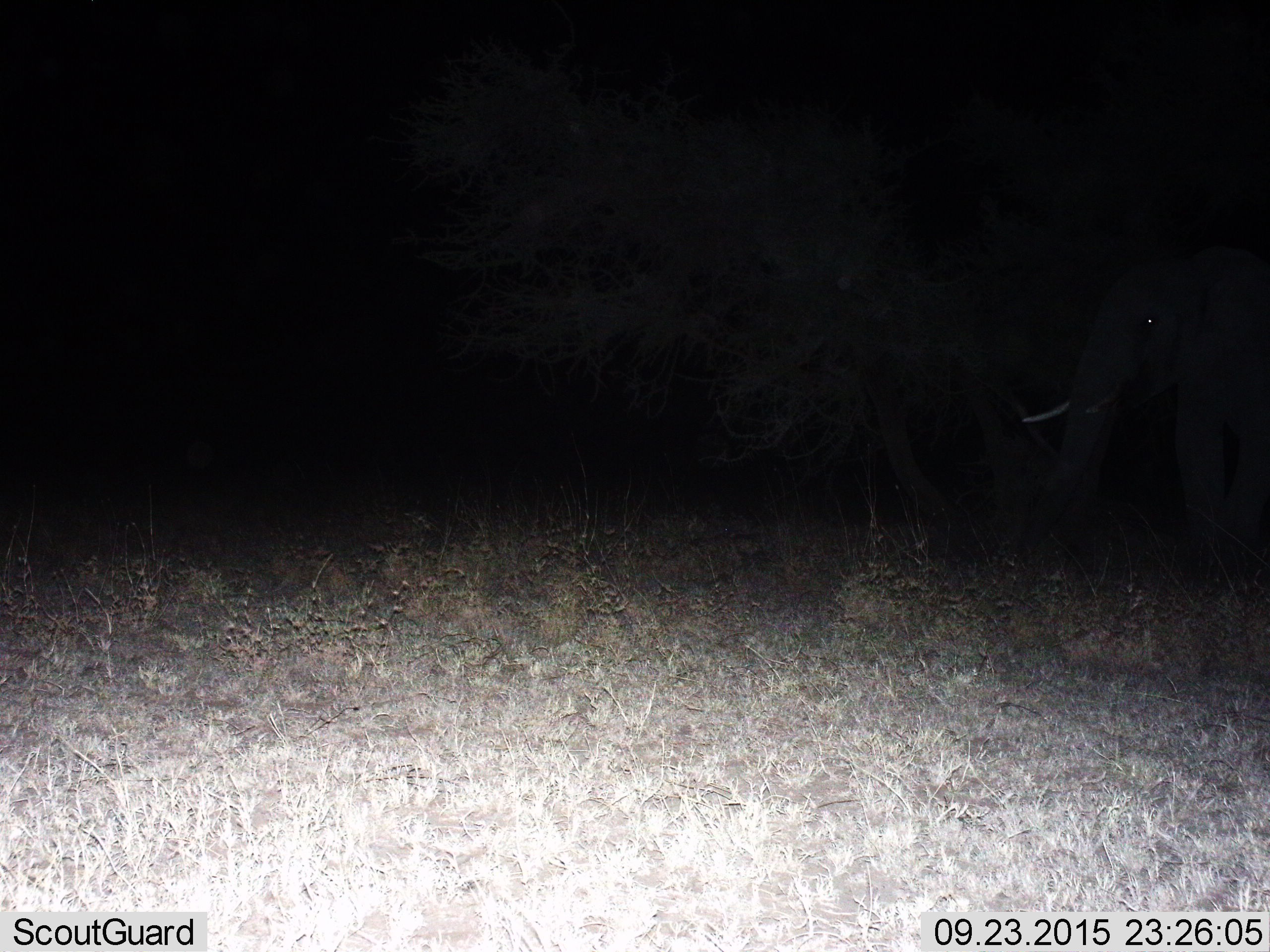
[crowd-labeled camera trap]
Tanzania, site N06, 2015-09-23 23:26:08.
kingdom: Animalia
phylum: Chordata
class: Mammalia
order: Proboscidea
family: Elephantidae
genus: Loxodonta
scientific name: Loxodonta africana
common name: african bush elephant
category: elephant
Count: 1.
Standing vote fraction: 80%.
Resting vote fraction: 0%.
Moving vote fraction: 20%.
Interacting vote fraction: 0%.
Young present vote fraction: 0%.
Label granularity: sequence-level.